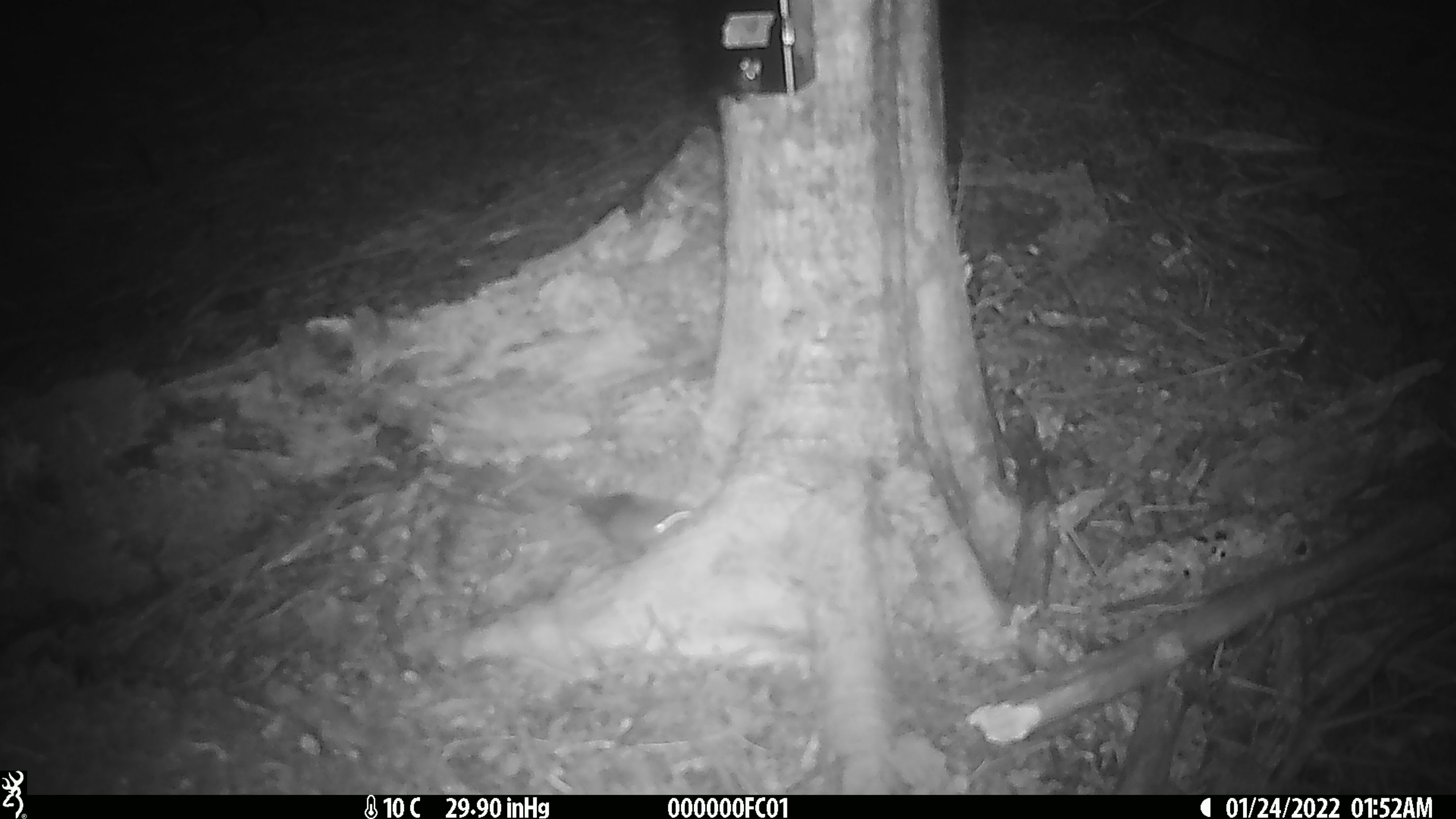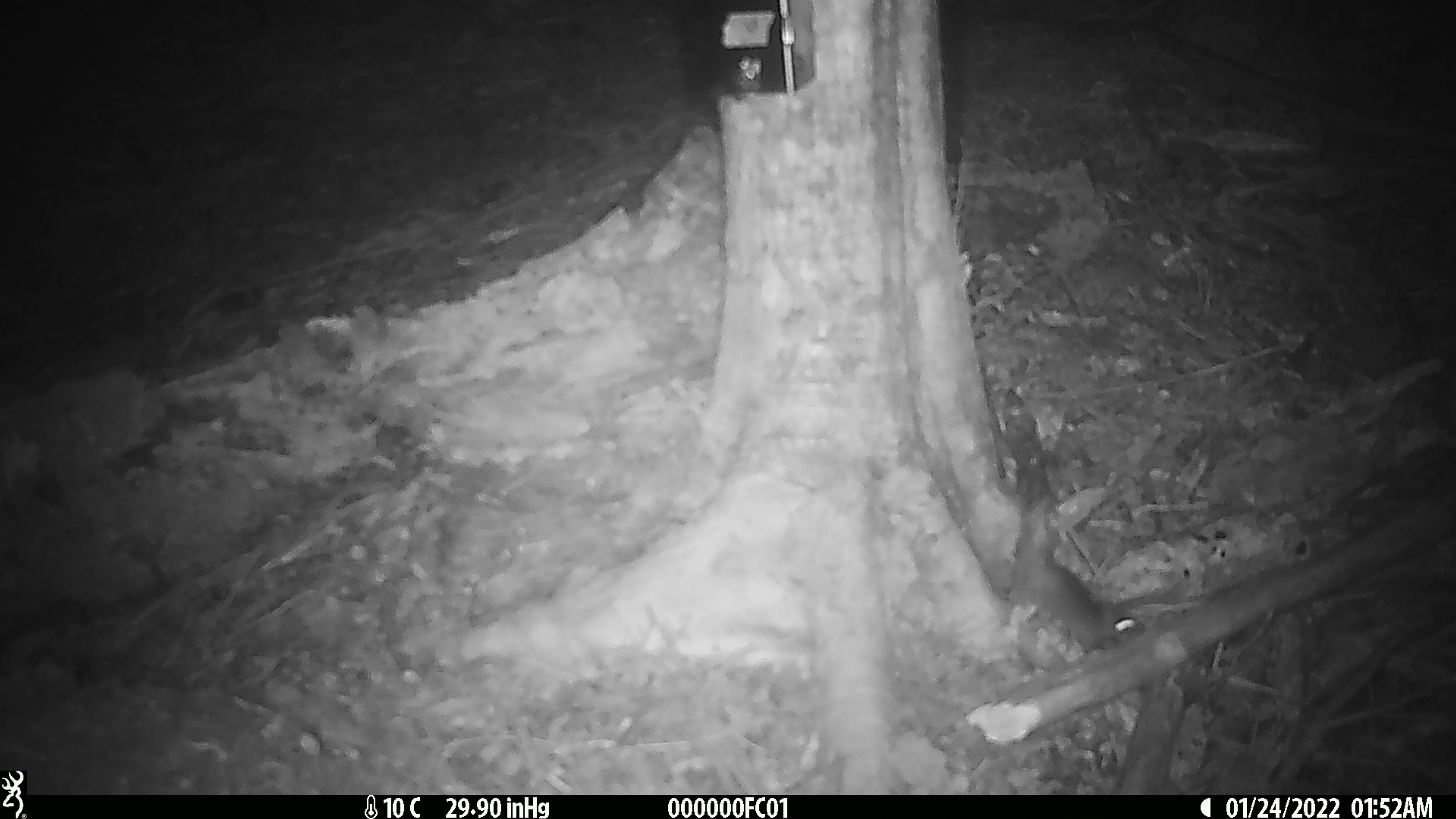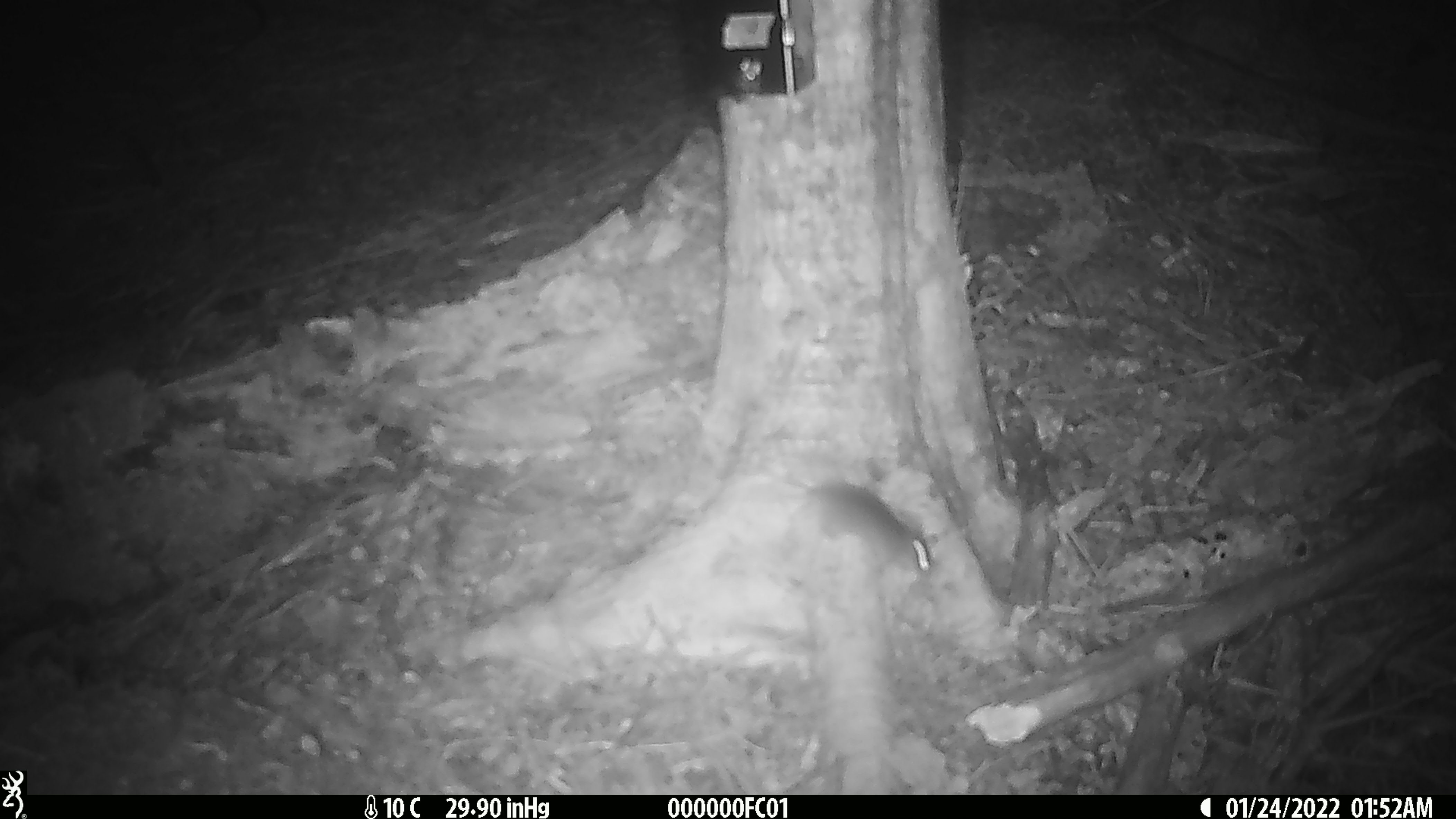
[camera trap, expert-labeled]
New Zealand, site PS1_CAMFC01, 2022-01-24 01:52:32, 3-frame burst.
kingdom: Animalia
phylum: Chordata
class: Mammalia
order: Rodentia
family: Muridae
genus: Mus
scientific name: Mus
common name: mouse